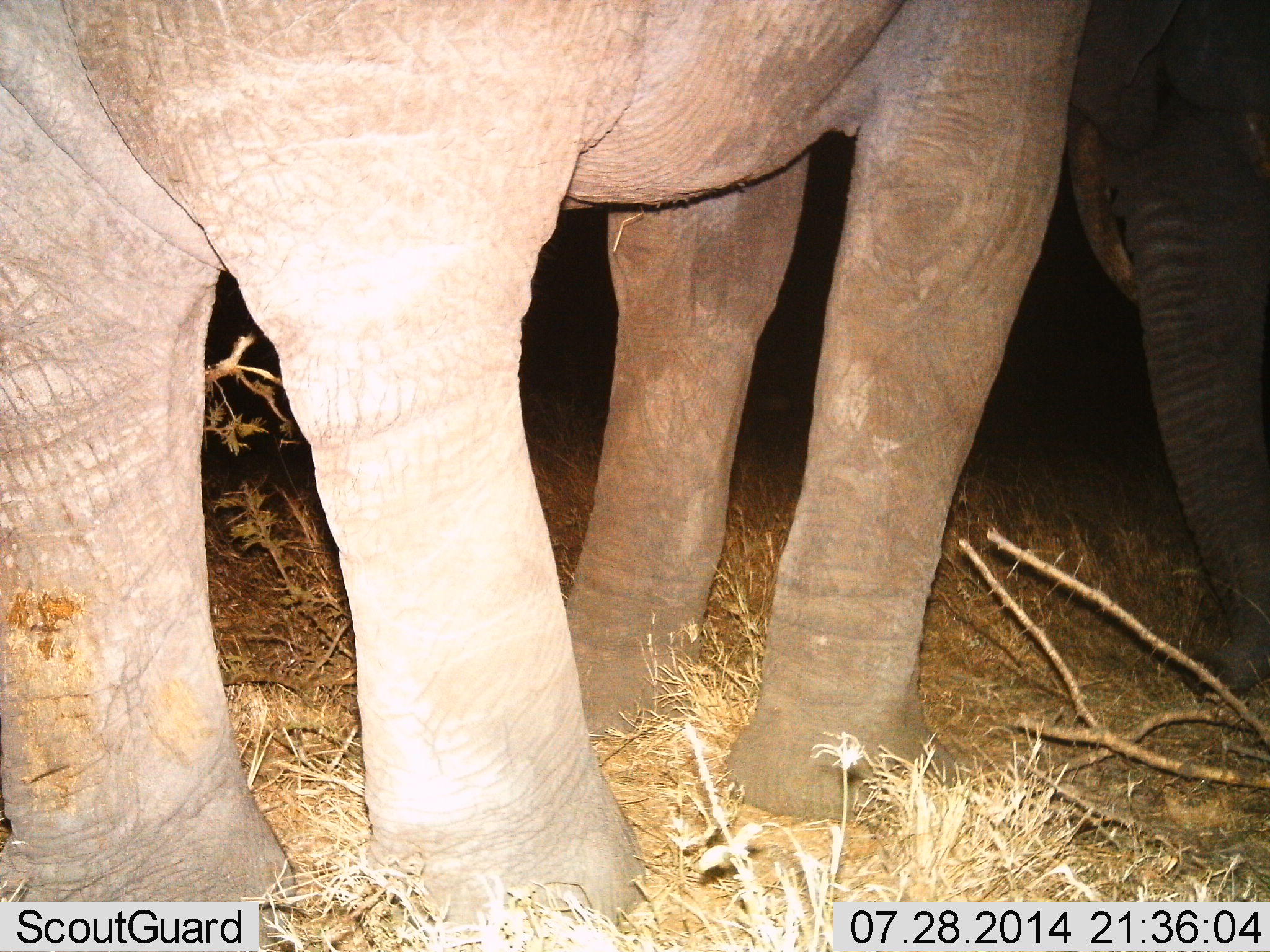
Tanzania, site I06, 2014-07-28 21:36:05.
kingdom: Animalia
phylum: Chordata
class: Mammalia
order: Proboscidea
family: Elephantidae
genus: Loxodonta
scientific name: Loxodonta africana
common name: african bush elephant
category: elephant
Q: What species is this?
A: Elephant (african bush elephant) (Loxodonta africana).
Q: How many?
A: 2.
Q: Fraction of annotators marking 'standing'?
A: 70%.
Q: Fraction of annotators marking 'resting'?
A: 0%.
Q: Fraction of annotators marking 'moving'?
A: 0%.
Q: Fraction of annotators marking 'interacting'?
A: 0%.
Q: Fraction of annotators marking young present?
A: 0%.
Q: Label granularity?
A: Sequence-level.